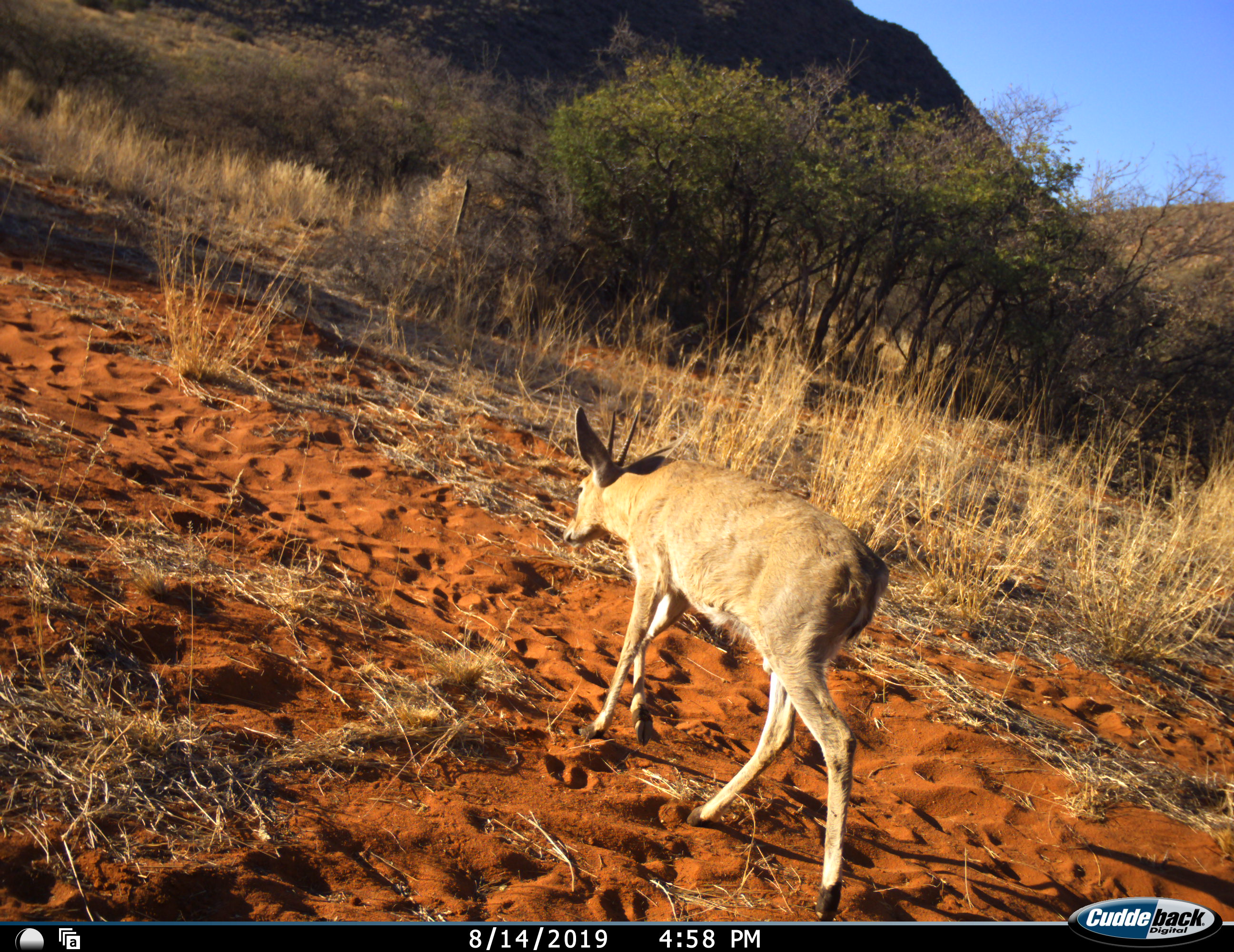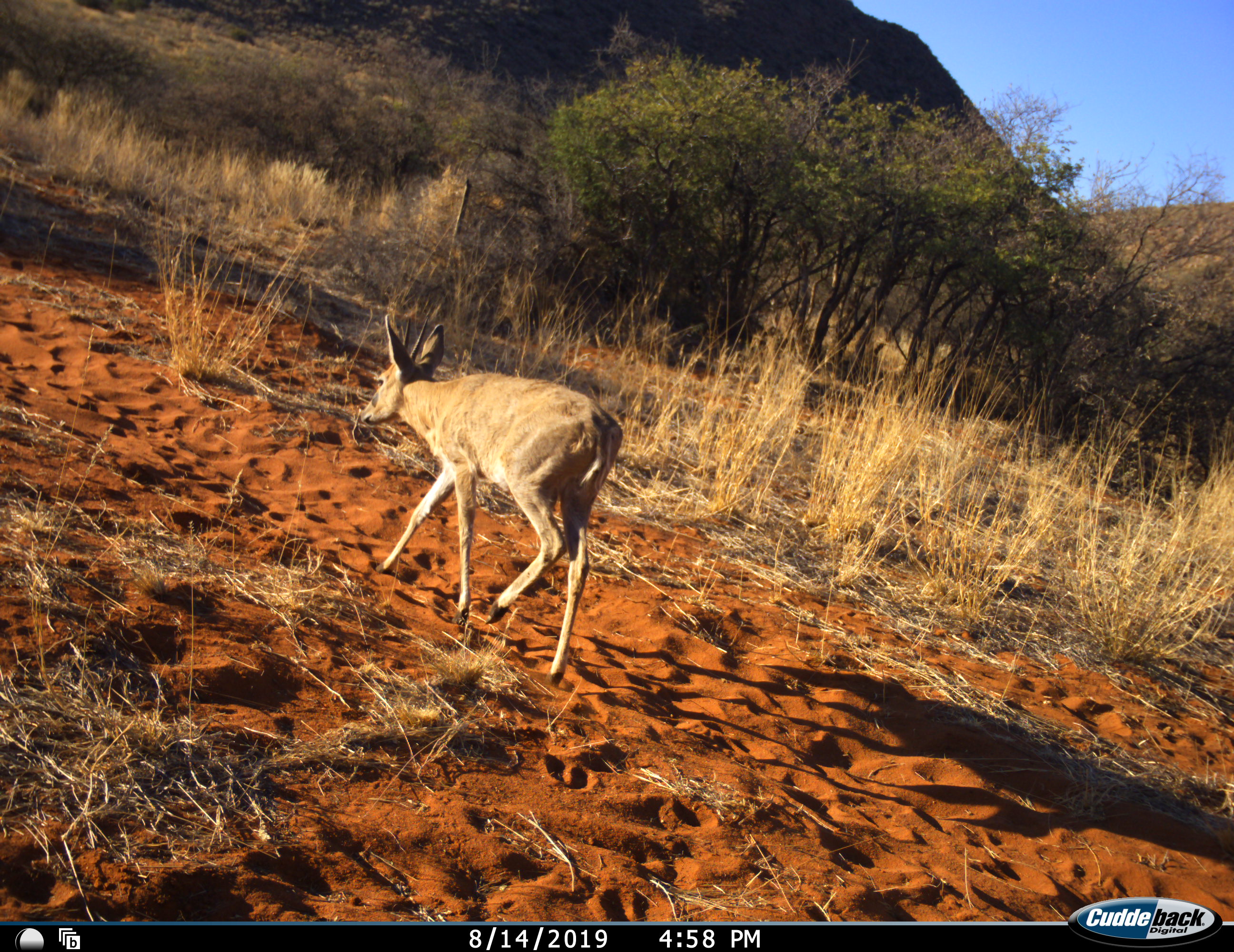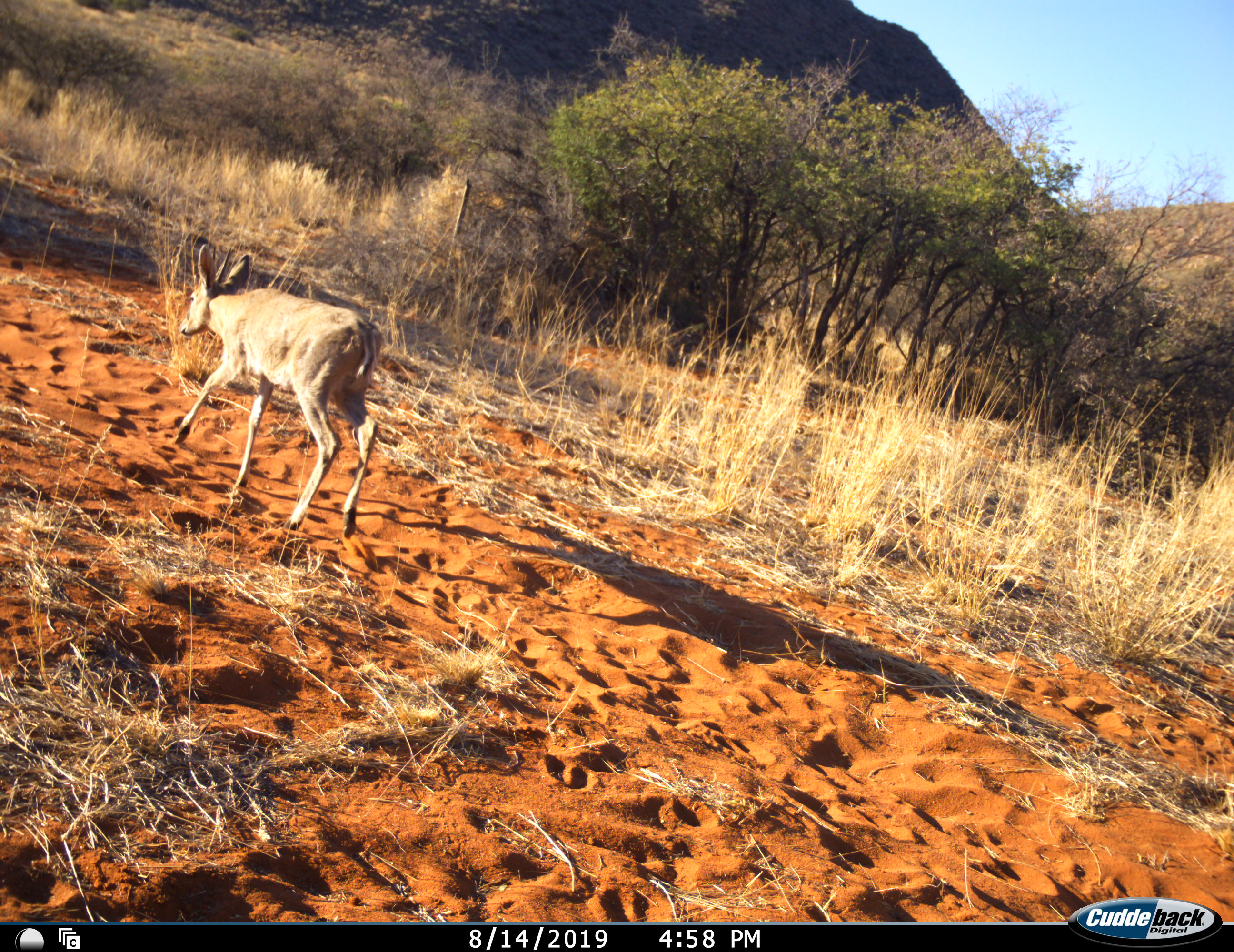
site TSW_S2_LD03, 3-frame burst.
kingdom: Animalia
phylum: Chordata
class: Mammalia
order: Artiodactyla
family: Bovidae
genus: Sylvicapra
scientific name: Sylvicapra grimmia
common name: common duiker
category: duikercommongrey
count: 1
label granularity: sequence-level